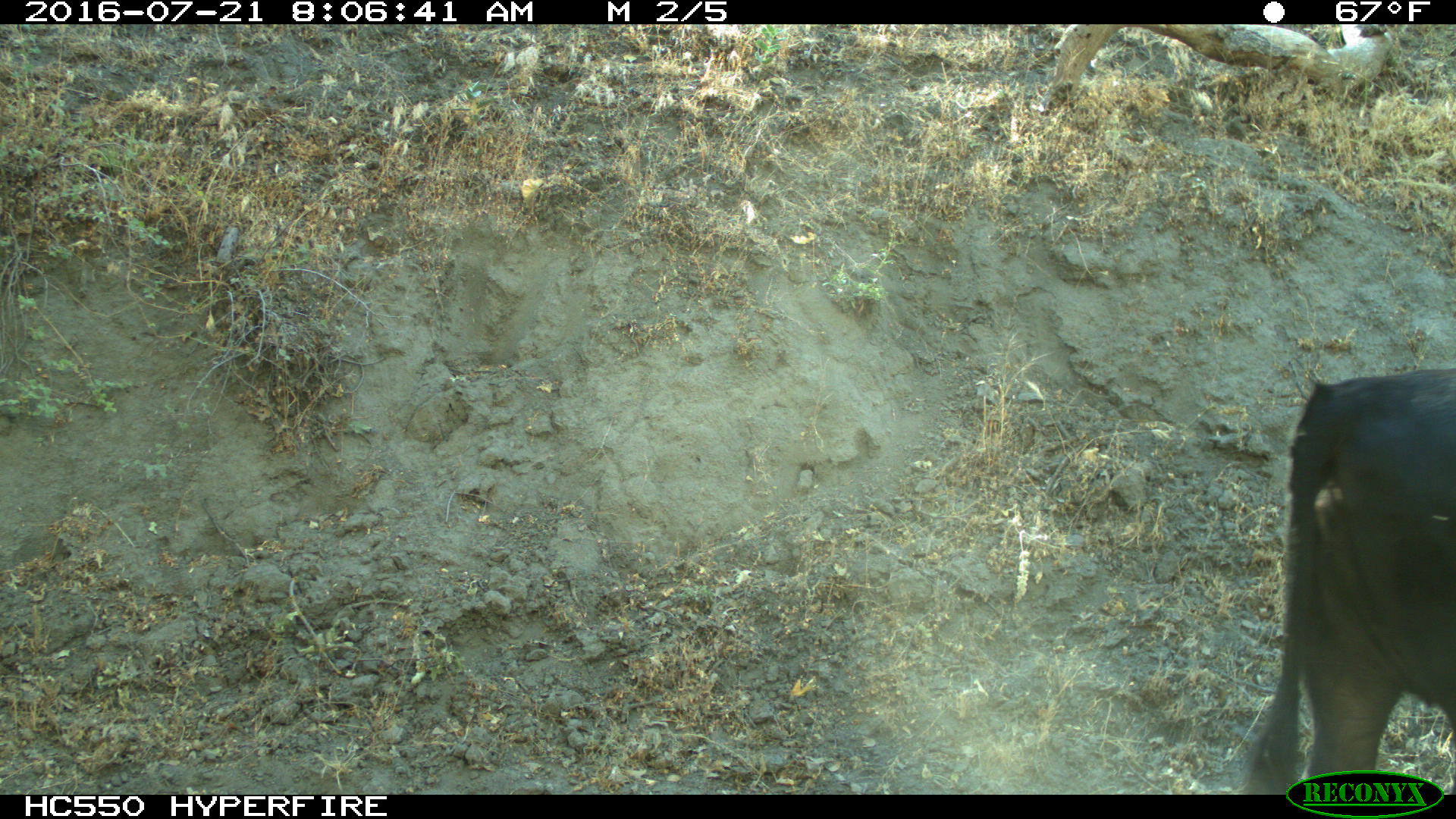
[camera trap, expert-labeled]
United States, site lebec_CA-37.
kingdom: Animalia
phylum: Chordata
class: Mammalia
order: Artiodactyla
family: Bovidae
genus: Bos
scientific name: Bos taurus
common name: domestic cow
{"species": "Bos taurus (domestic cow)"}